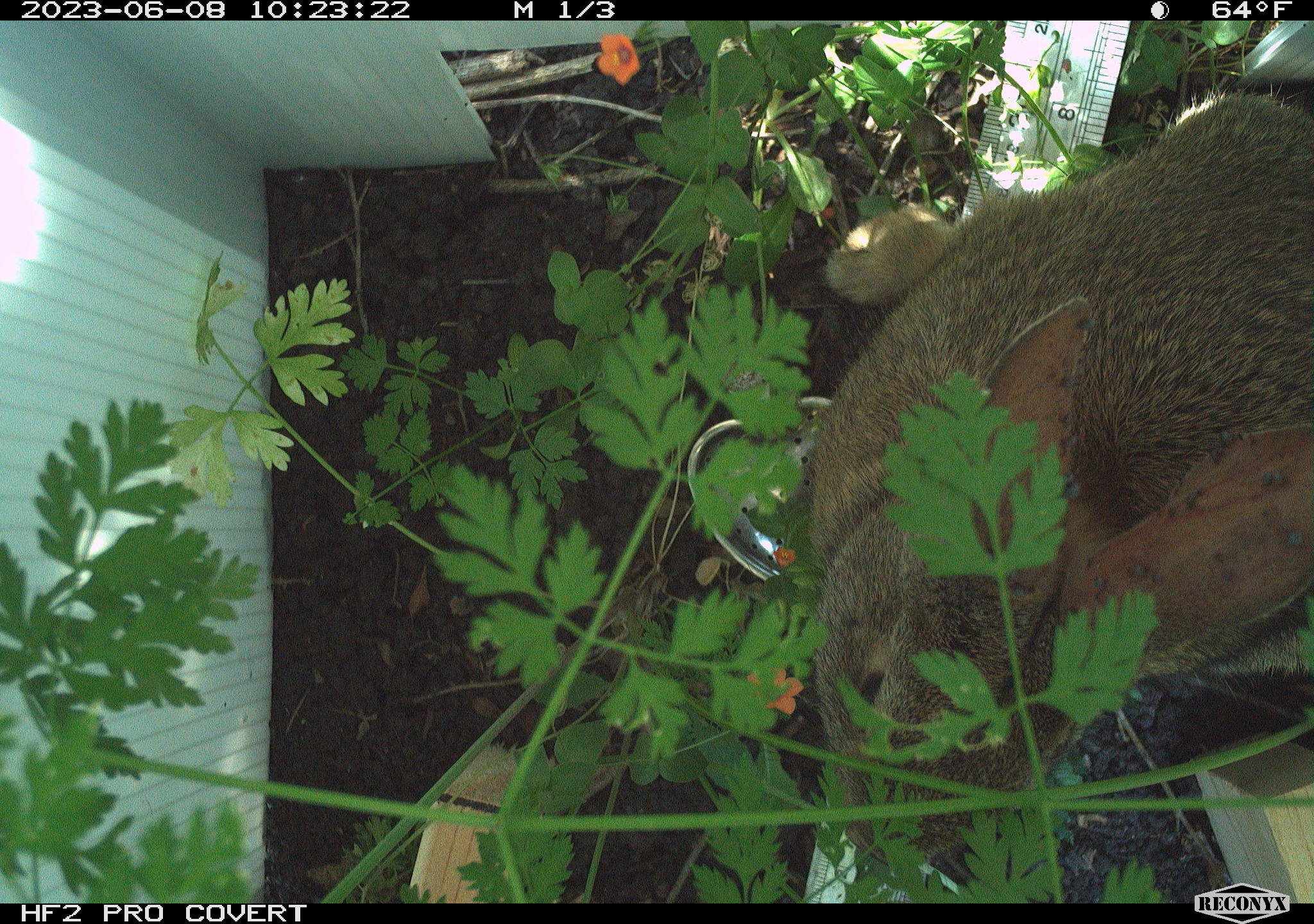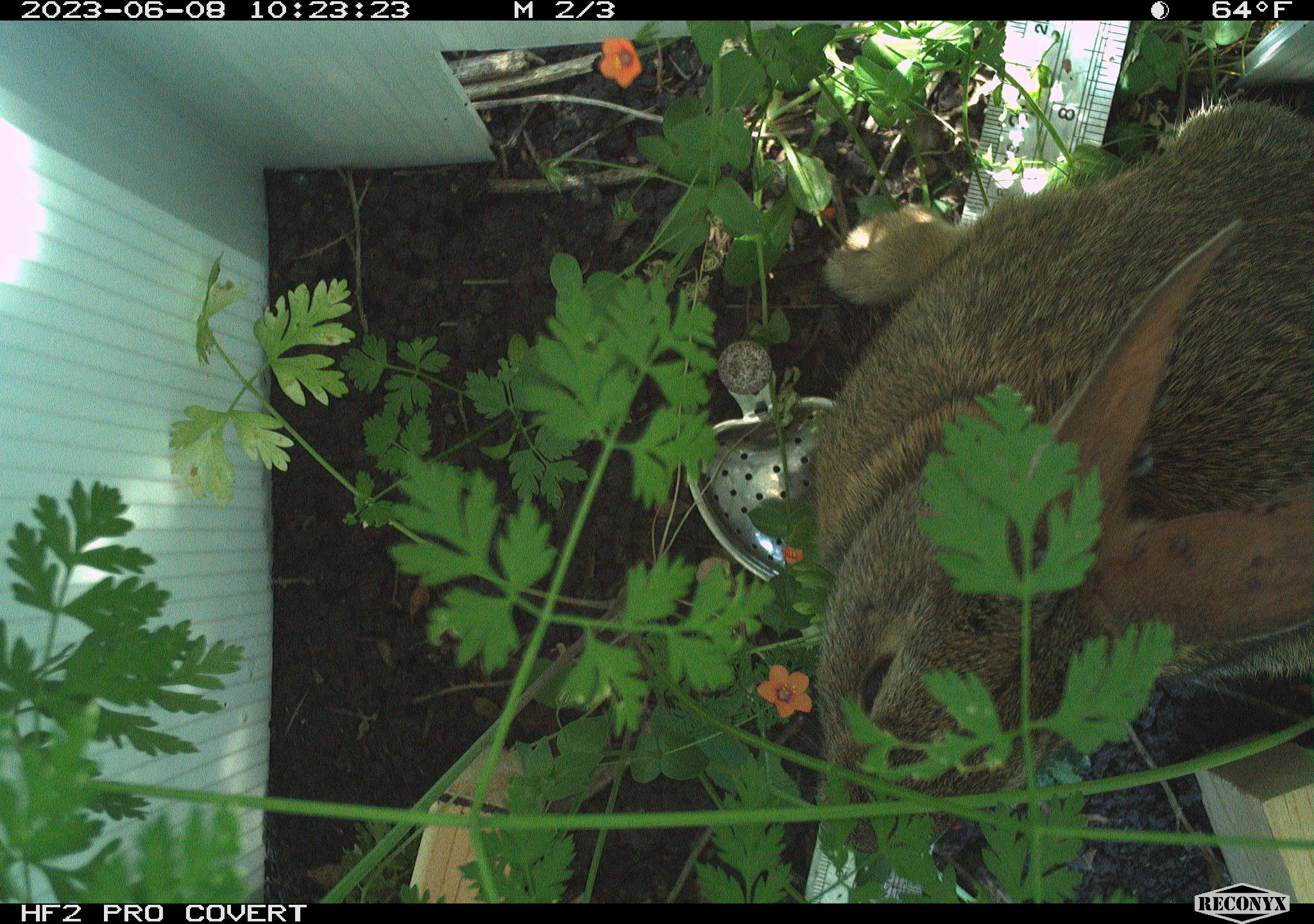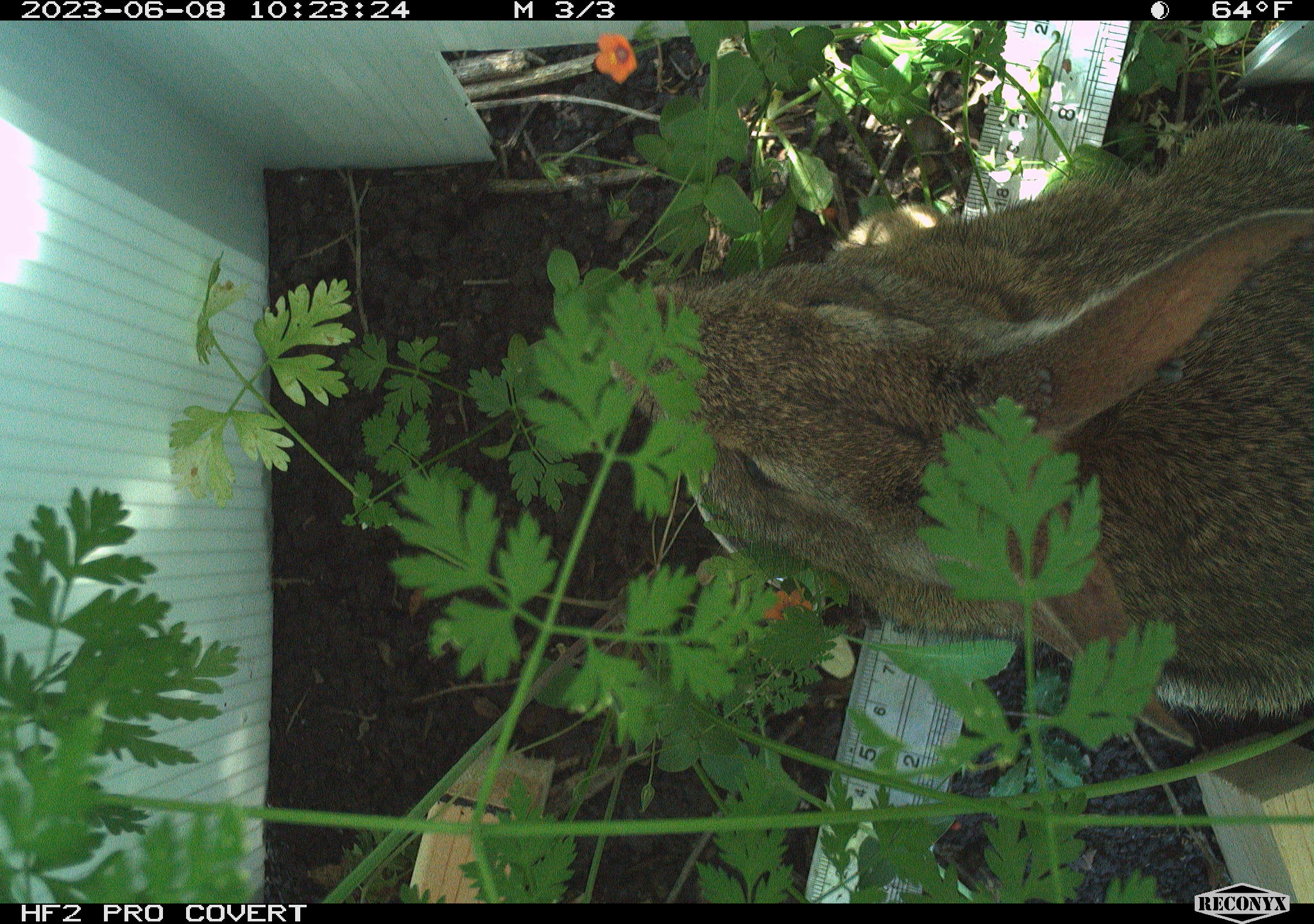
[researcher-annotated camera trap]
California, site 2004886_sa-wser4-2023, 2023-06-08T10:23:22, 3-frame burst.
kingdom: Animalia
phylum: Chordata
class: Mammalia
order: Lagomorpha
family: Leporidae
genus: Sylvilagus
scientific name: Sylvilagus bachmani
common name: brush rabbit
Brush rabbit (Sylvilagus bachmani).